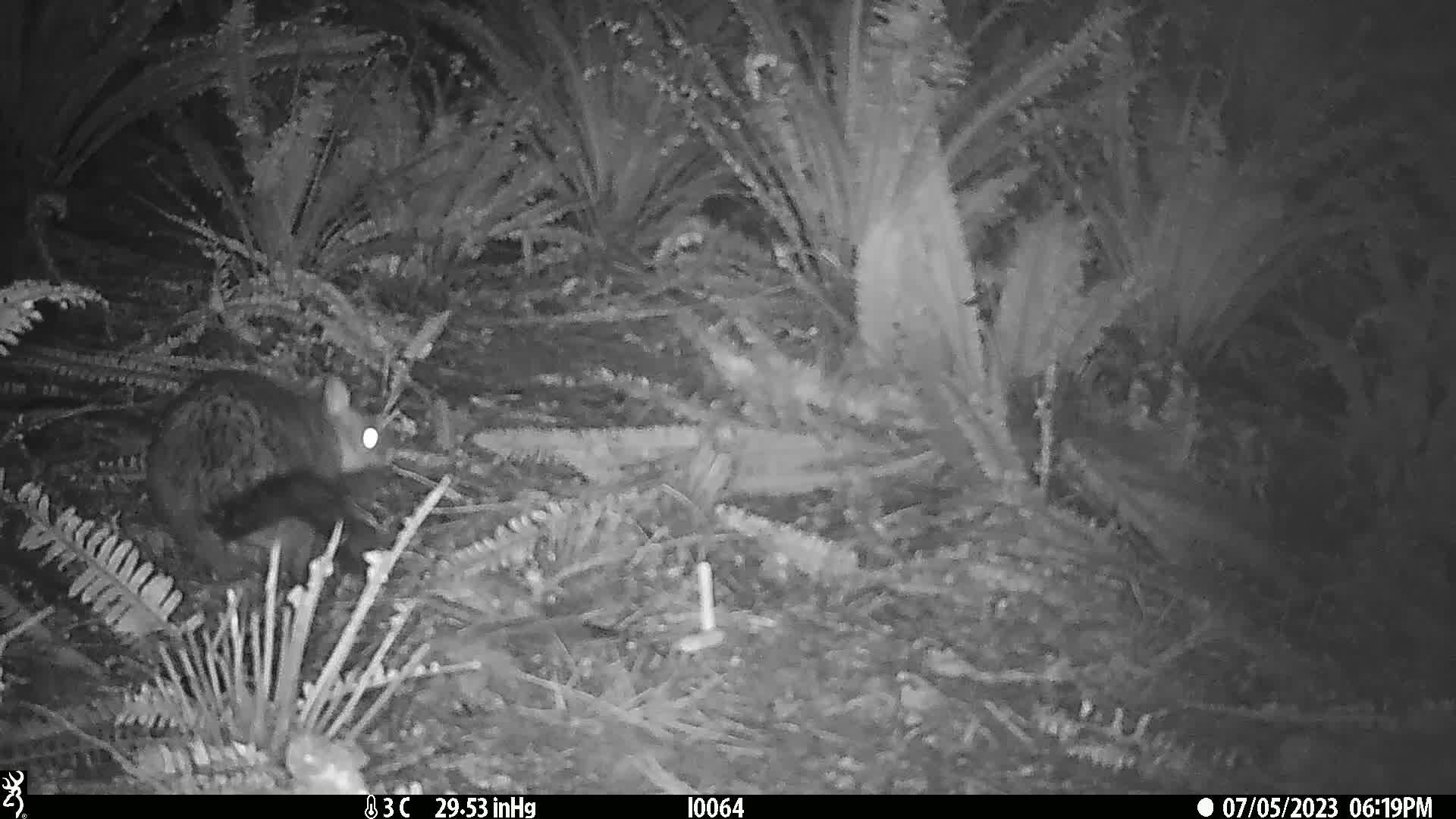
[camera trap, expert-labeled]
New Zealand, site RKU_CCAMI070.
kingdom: Animalia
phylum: Chordata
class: Mammalia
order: Diprotodontia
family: Phalangeridae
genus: Trichosurus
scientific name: Trichosurus vulpecula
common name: common brushtail possum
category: possum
Possum (common brushtail possum) (Trichosurus vulpecula).